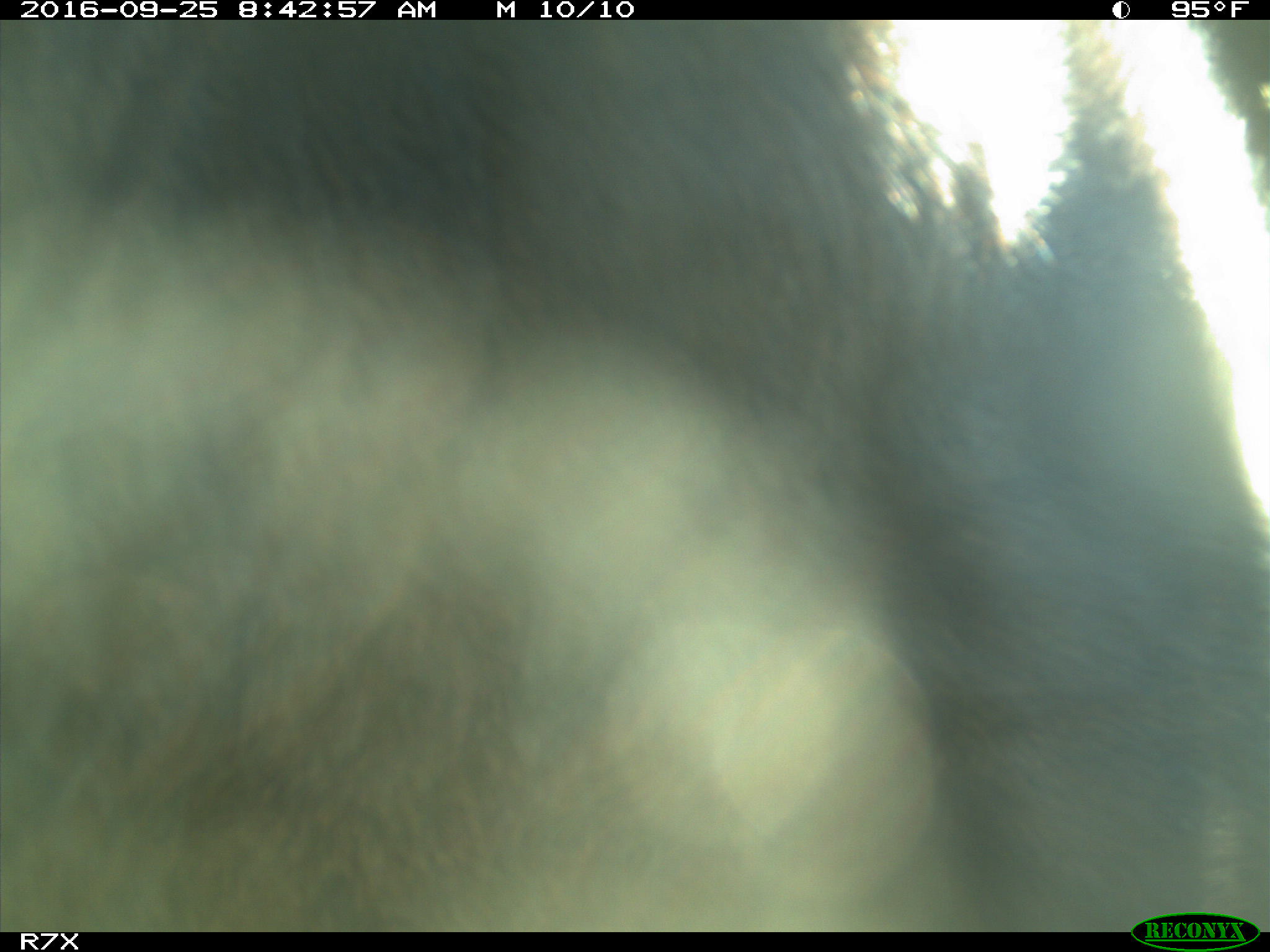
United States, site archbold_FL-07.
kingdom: Animalia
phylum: Chordata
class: Mammalia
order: Artiodactyla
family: Bovidae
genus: Bos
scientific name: Bos taurus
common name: domestic cow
Bos taurus (domestic cow).